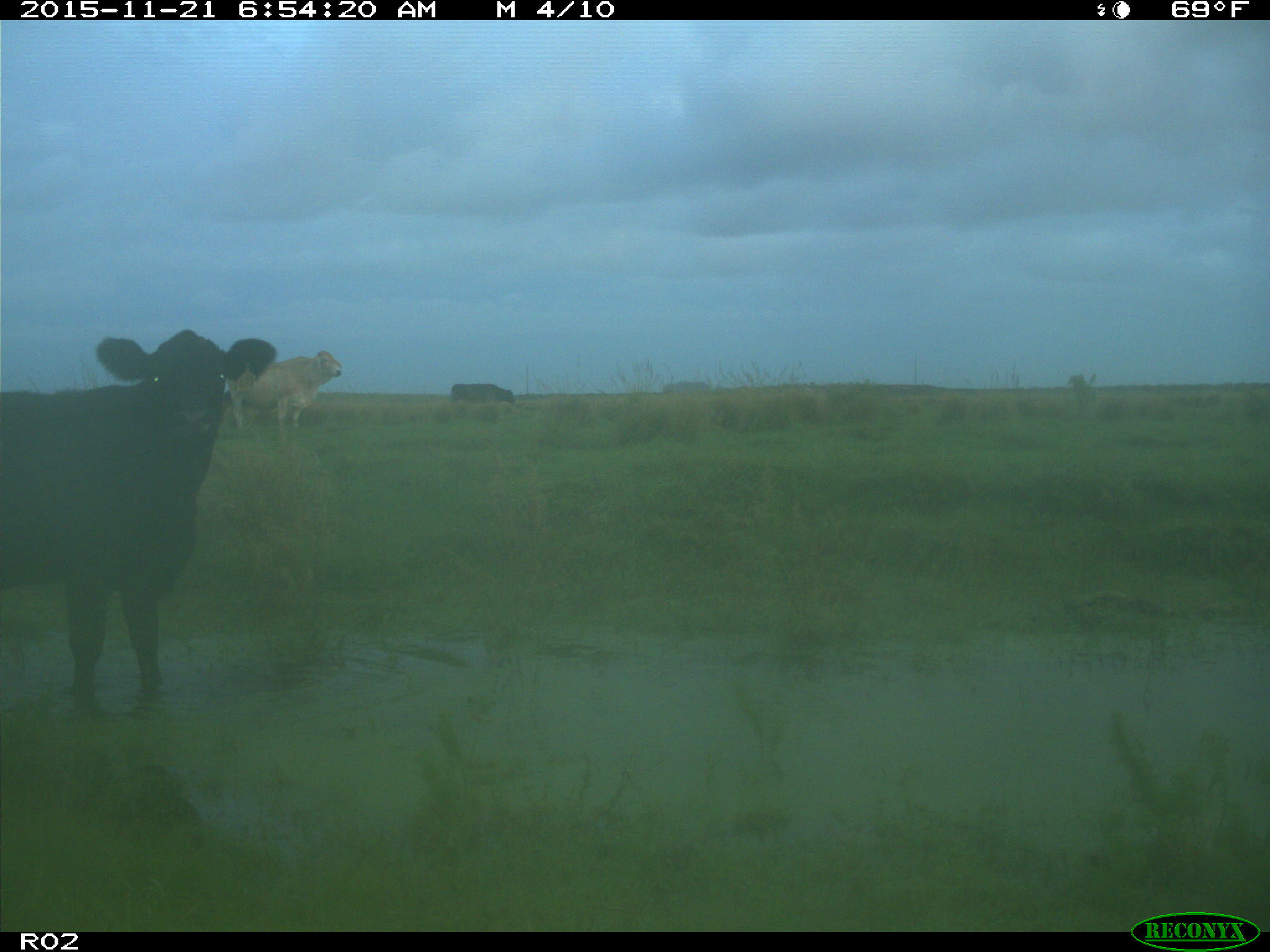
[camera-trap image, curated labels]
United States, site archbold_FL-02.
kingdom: Animalia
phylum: Chordata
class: Mammalia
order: Artiodactyla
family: Bovidae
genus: Bos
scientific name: Bos taurus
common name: domestic cow